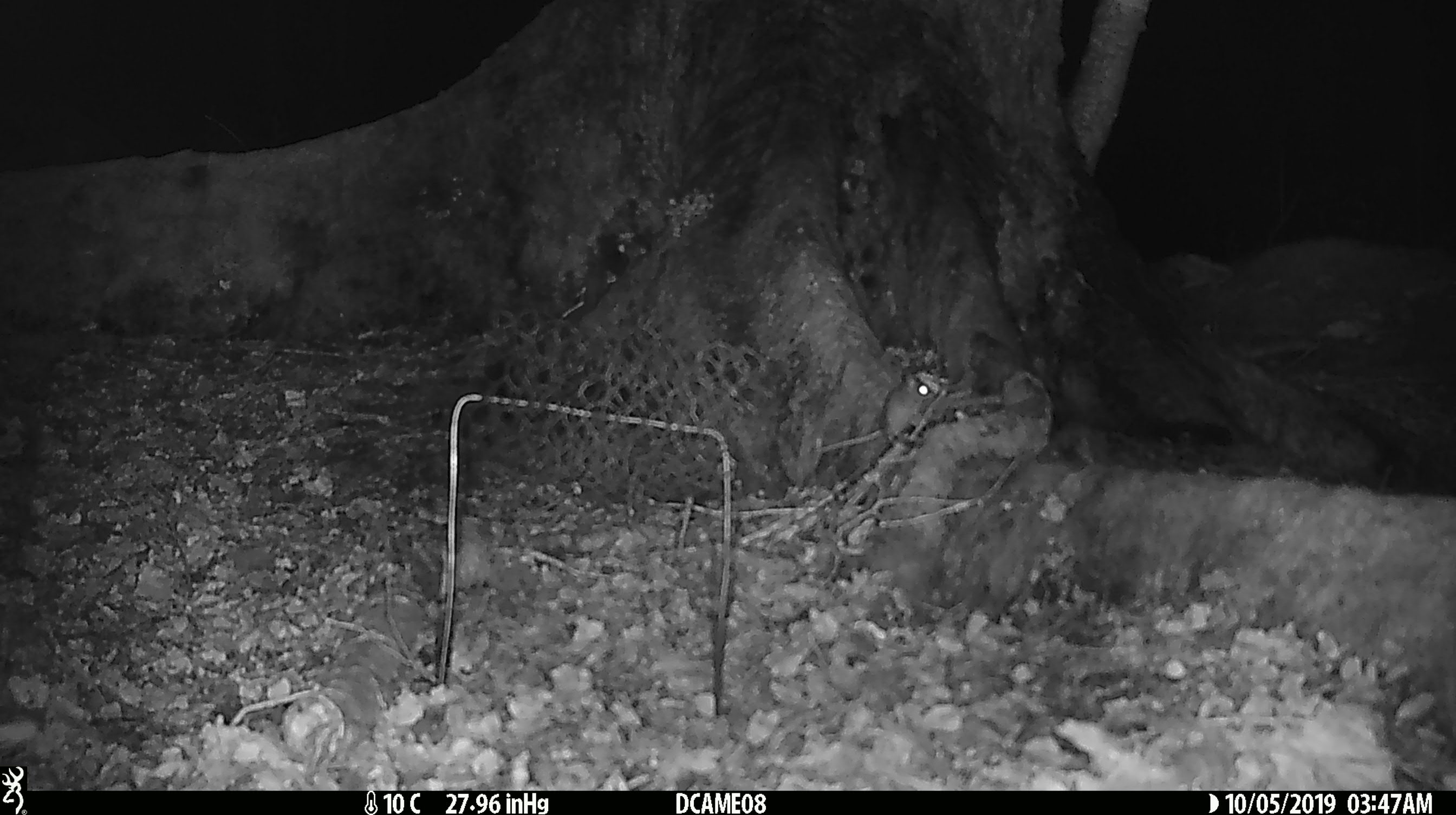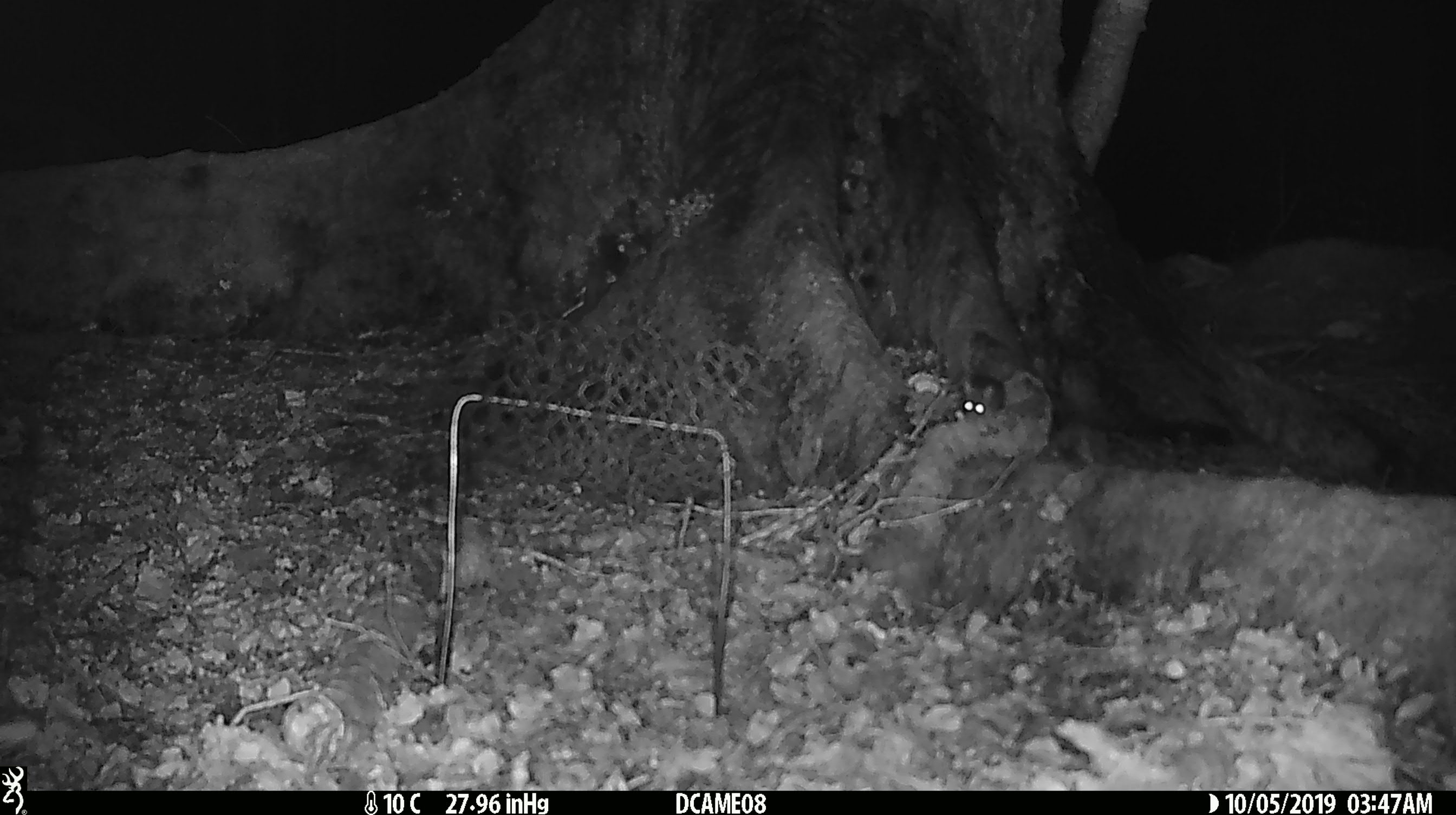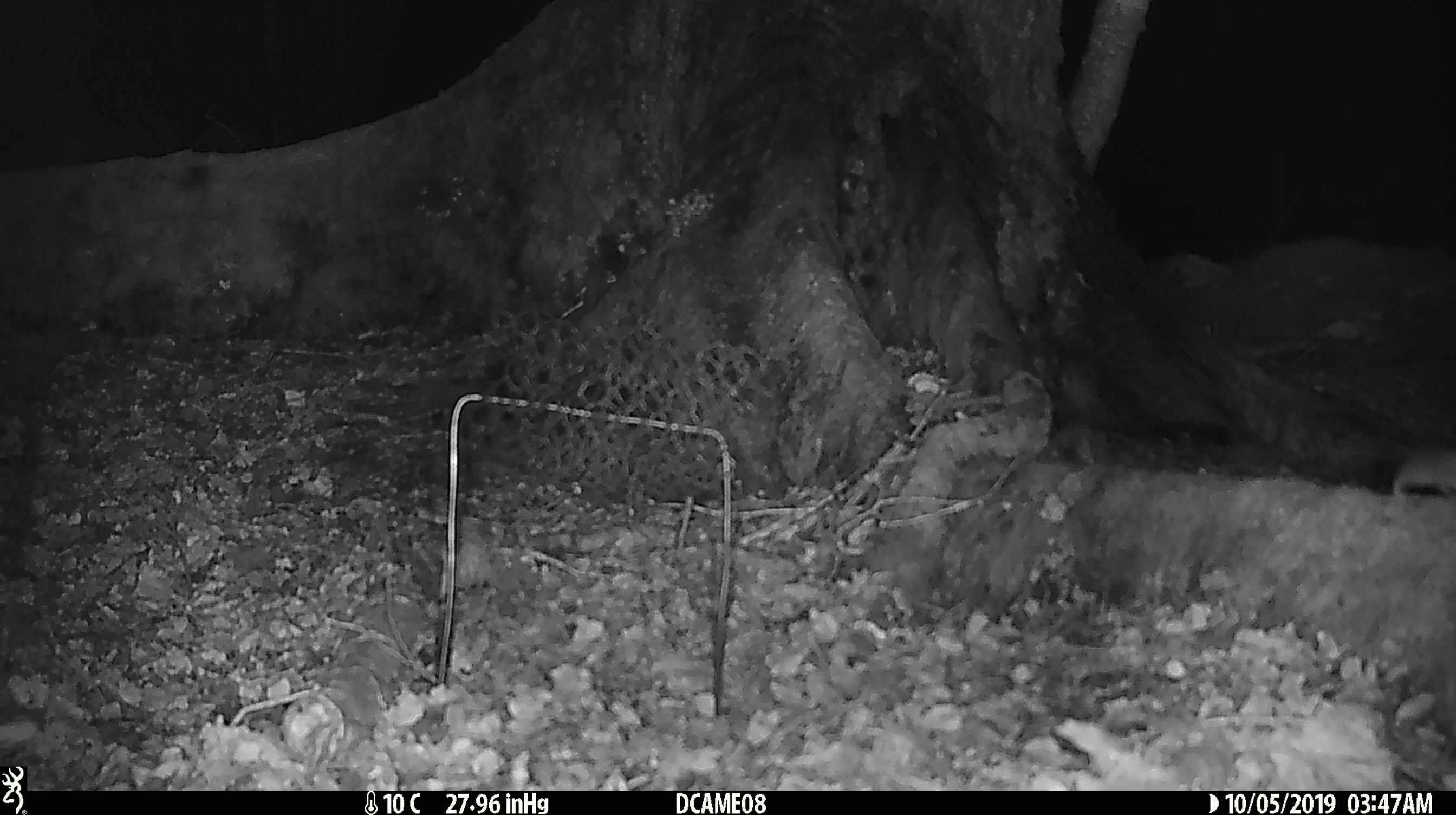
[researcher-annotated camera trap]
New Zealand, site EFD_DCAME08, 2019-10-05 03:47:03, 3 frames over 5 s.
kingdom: Animalia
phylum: Chordata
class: Mammalia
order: Rodentia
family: Muridae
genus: Mus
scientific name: Mus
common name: mouse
Mouse (Mus).